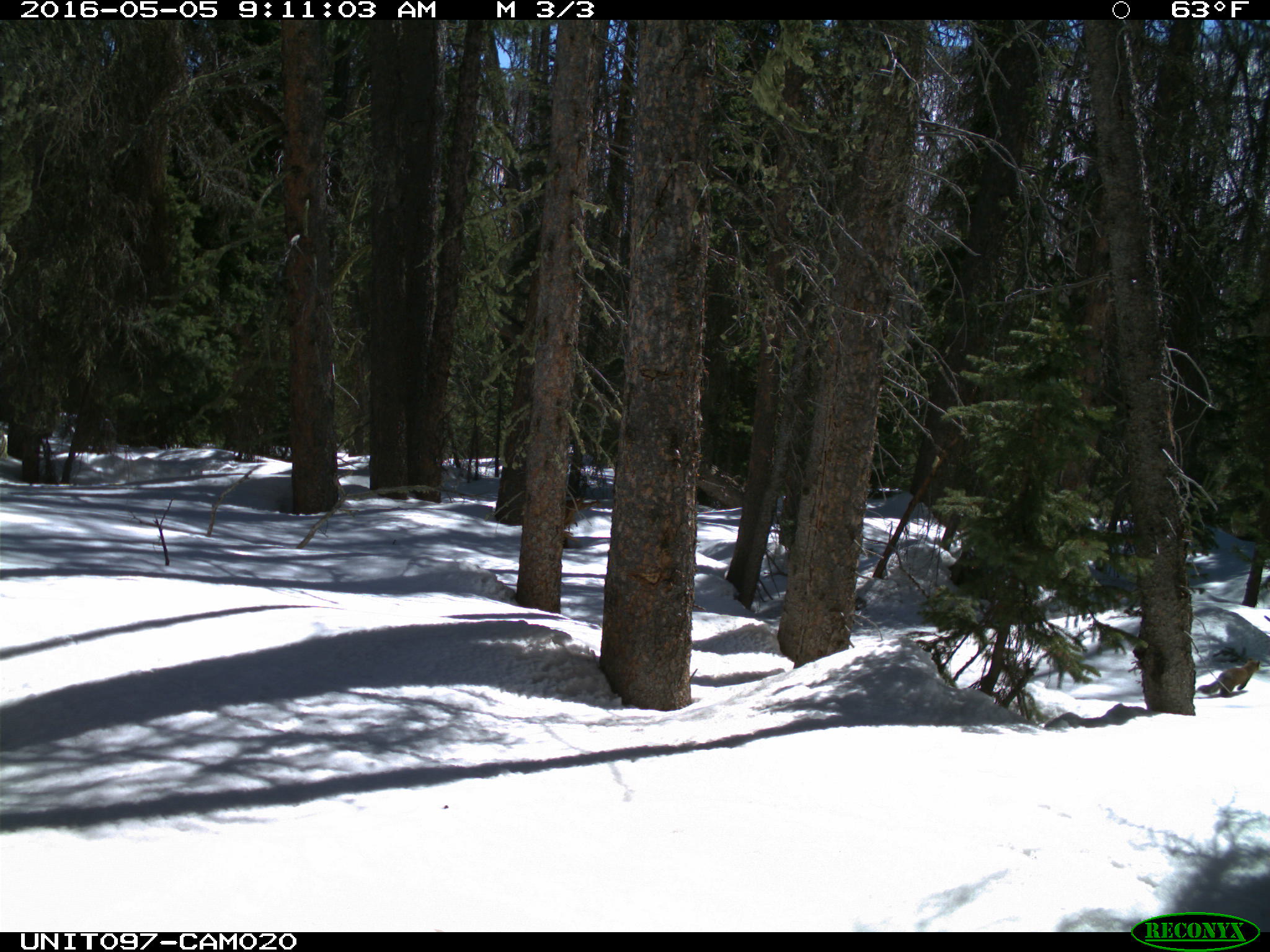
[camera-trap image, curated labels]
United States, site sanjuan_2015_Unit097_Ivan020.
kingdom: Animalia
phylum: Chordata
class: Mammalia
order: Carnivora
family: Mustelidae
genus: Martes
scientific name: Martes americana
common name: american marten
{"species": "Martes americana (american marten)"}